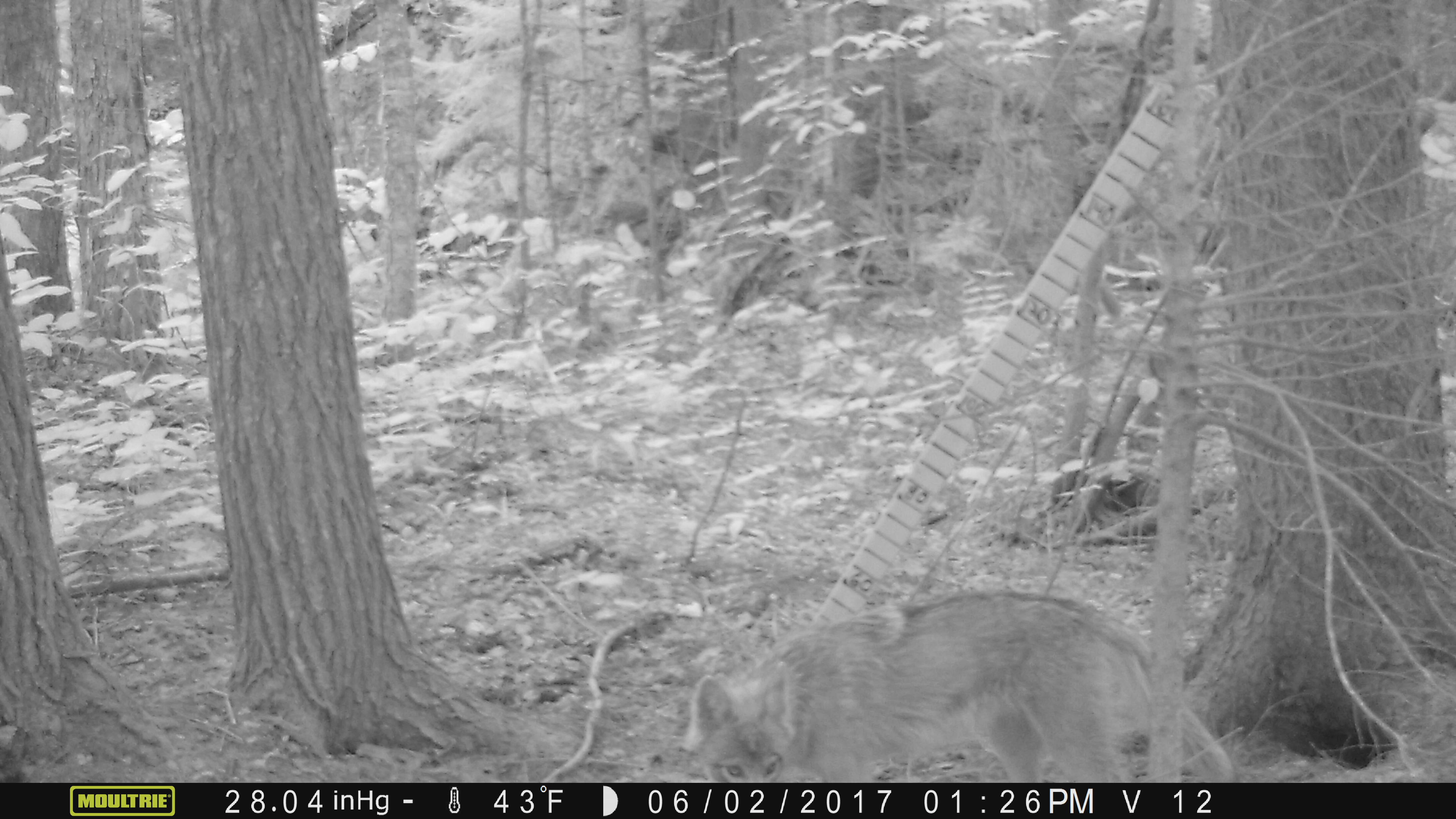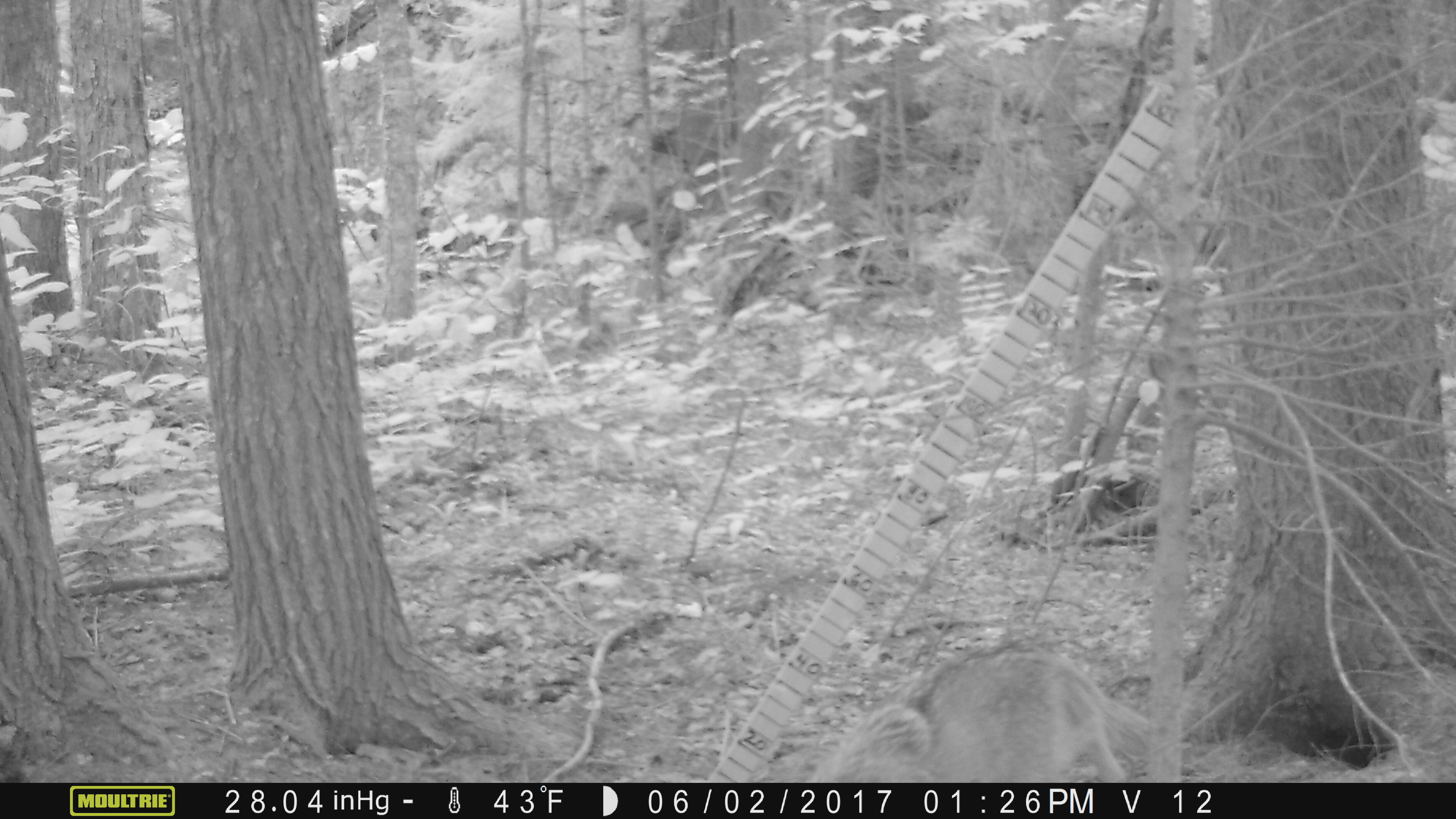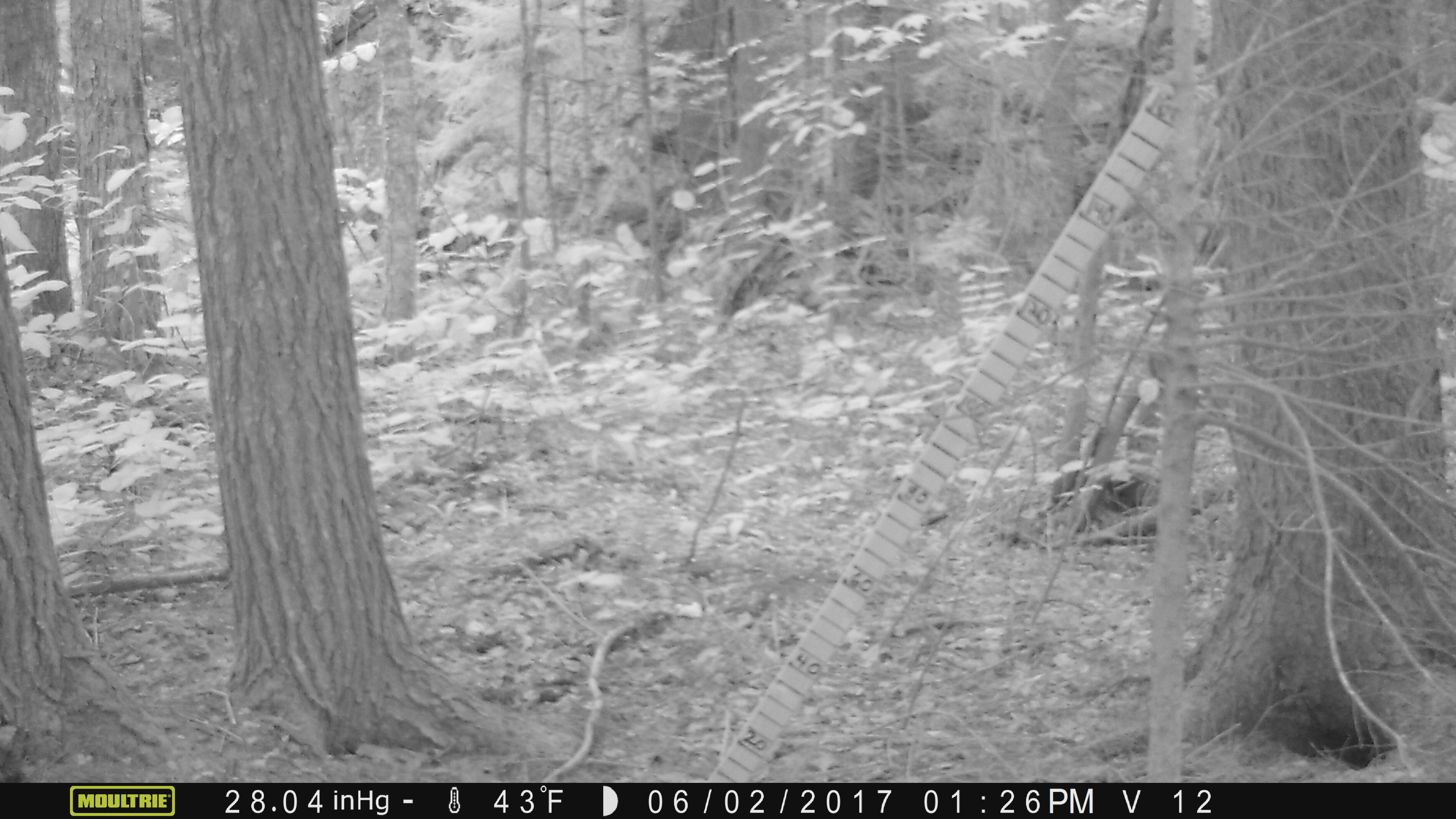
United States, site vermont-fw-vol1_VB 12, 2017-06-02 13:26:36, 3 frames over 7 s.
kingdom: Animalia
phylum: Chordata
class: Mammalia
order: Carnivora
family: Canidae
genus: Canis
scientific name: Canis latrans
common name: coyote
Coyote (Canis latrans).